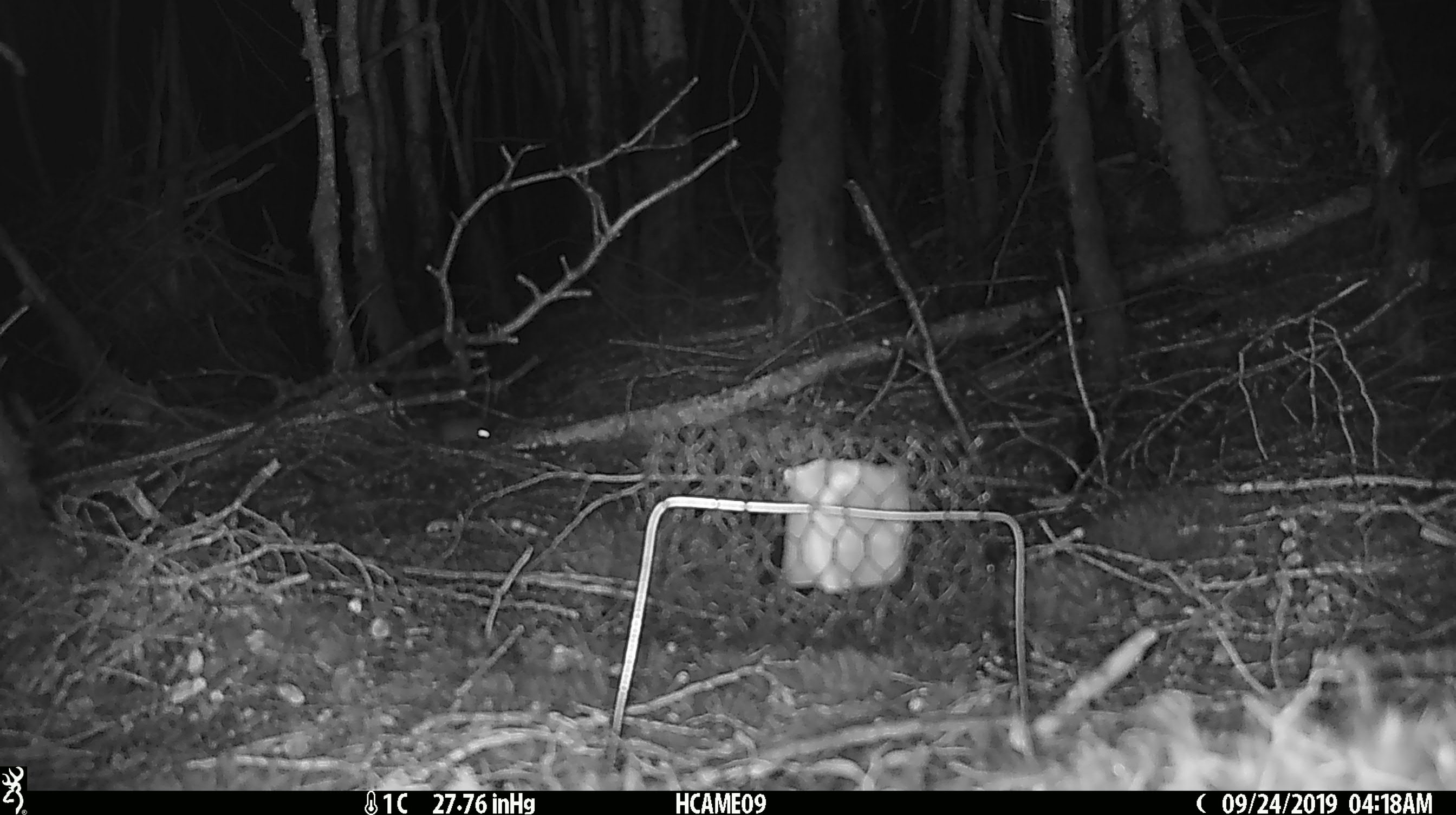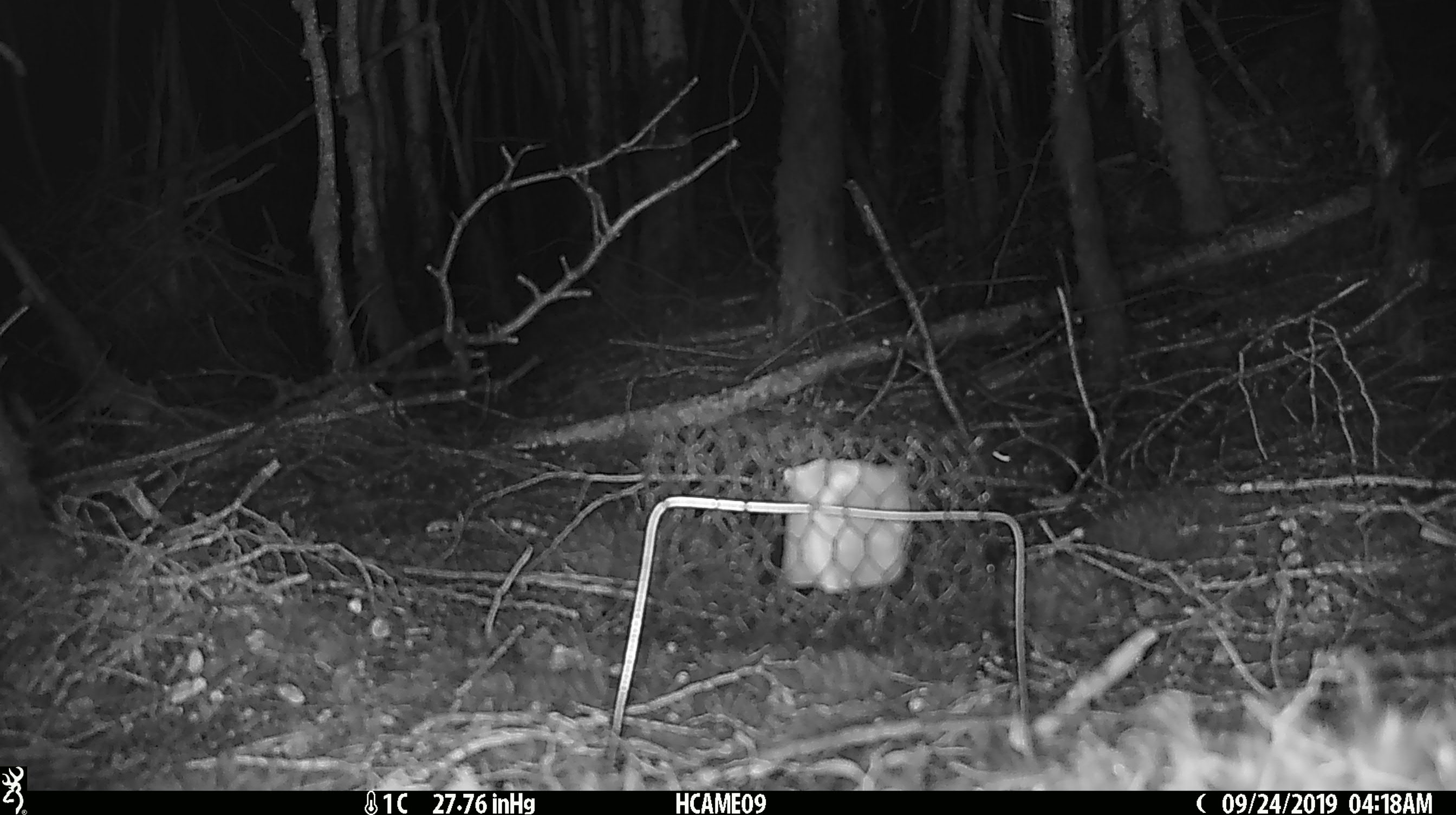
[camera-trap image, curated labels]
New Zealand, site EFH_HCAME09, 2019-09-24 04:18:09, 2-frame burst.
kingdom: Animalia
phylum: Chordata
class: Mammalia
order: Rodentia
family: Muridae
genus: Mus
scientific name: Mus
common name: mouse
Mouse (Mus).